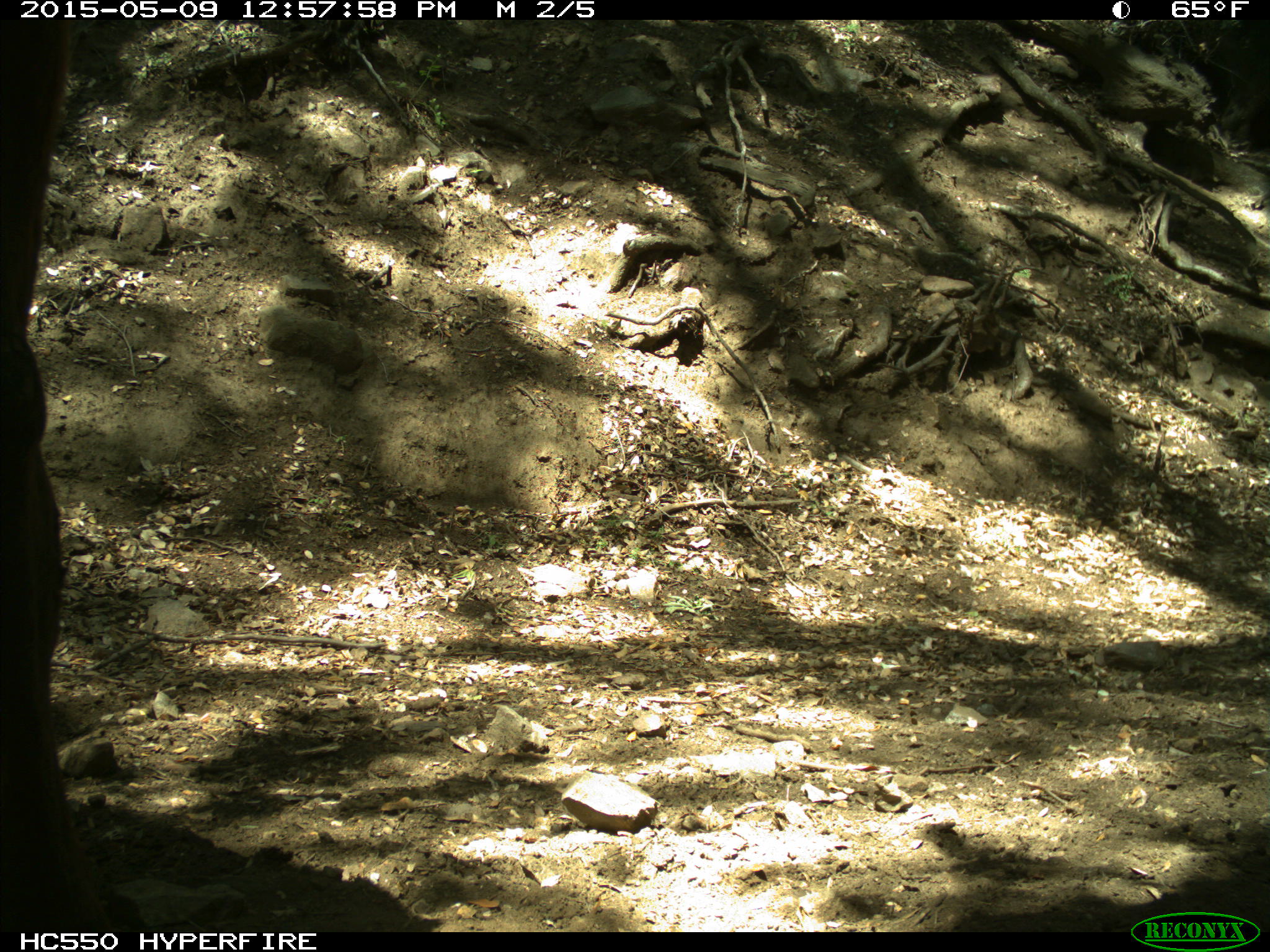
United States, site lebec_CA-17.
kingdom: Animalia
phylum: Chordata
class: Mammalia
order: Artiodactyla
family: Bovidae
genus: Bos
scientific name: Bos taurus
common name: domestic cow